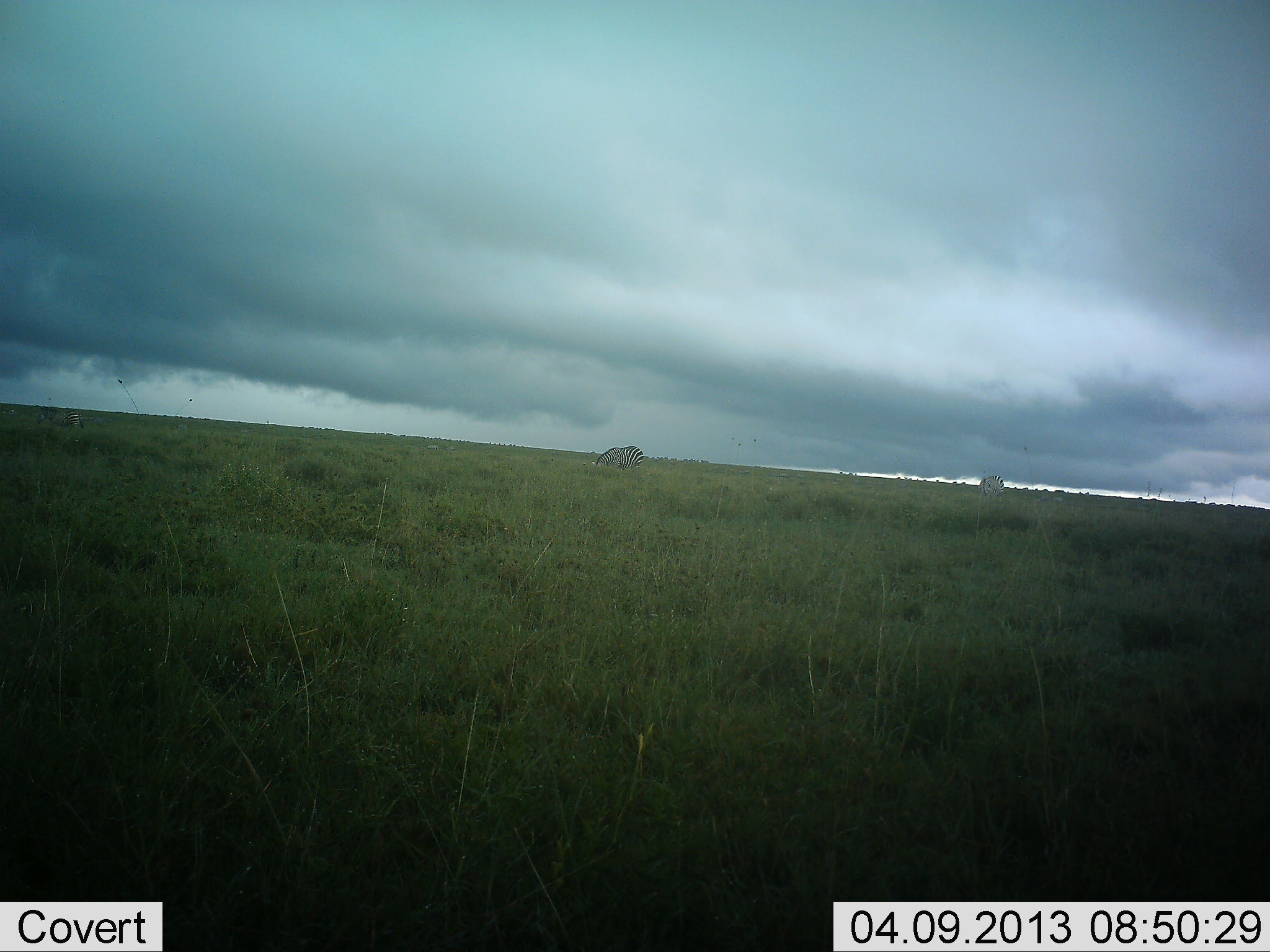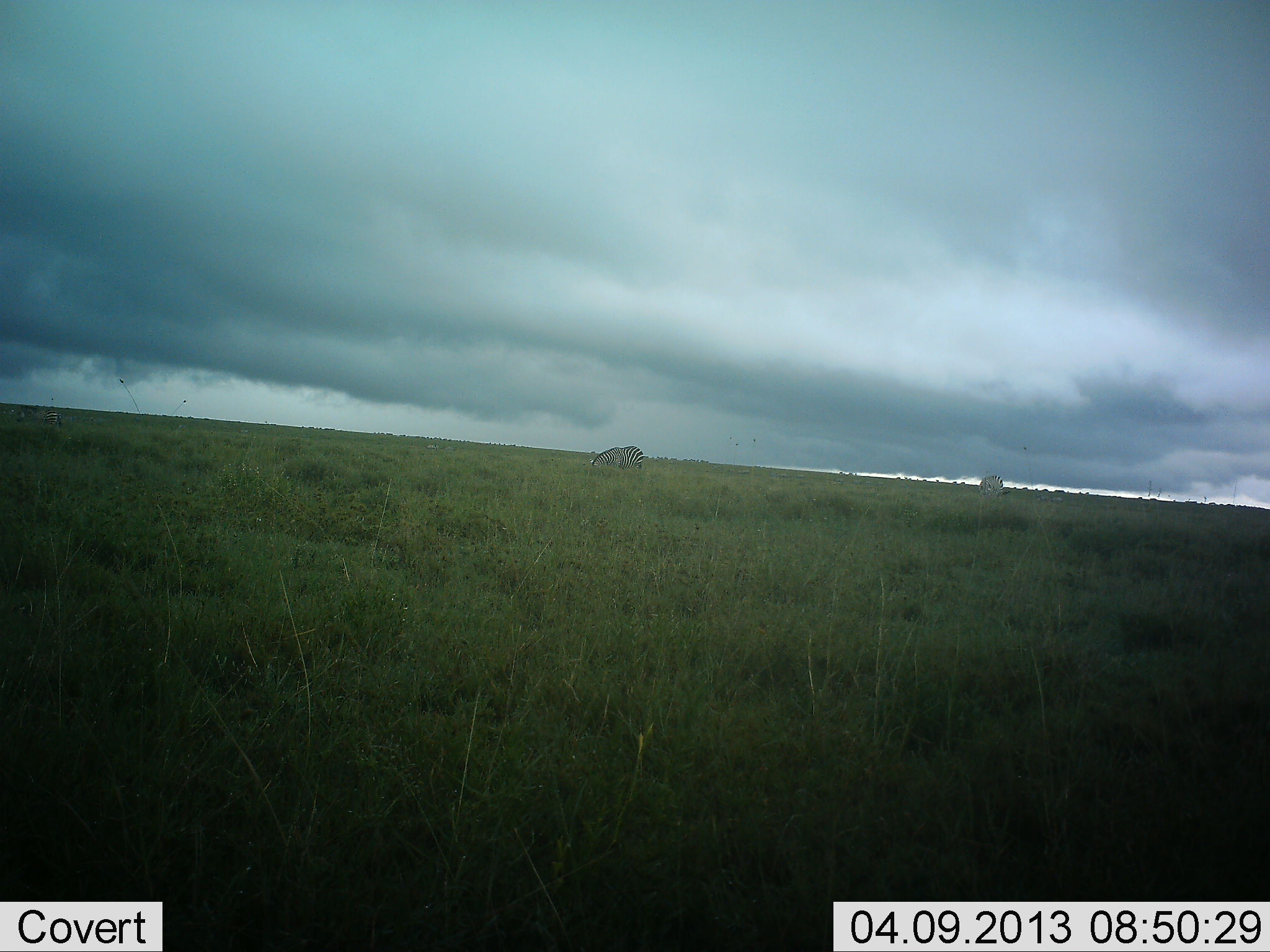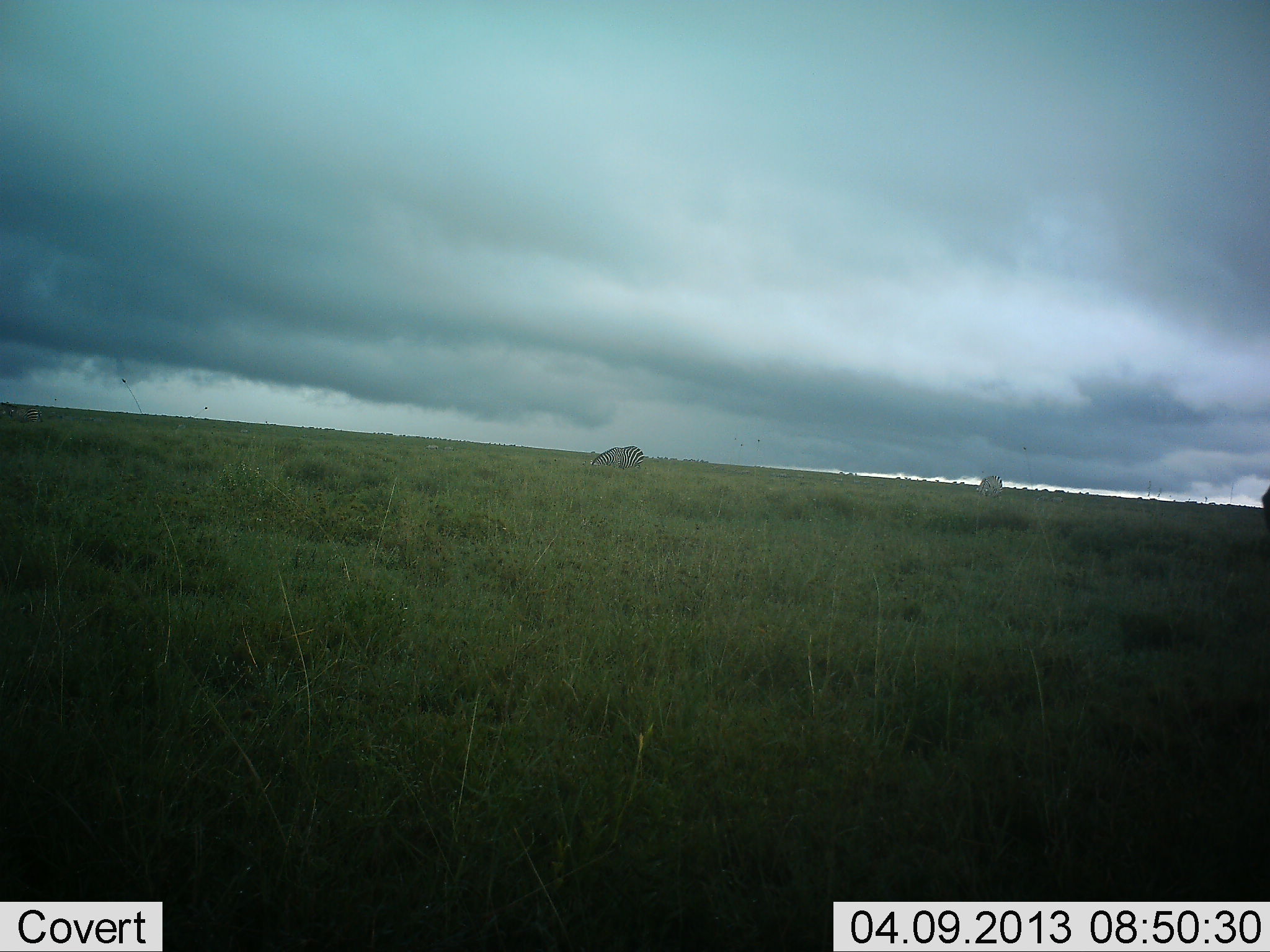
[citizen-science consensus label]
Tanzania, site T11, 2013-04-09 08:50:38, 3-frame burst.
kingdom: Animalia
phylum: Chordata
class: Mammalia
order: Perissodactyla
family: Equidae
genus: Equus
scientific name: Equus quagga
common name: plains zebra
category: zebra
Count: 2.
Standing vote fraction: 36%.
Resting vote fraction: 0%.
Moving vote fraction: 12%.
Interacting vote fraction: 0%.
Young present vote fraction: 0%.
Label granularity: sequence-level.